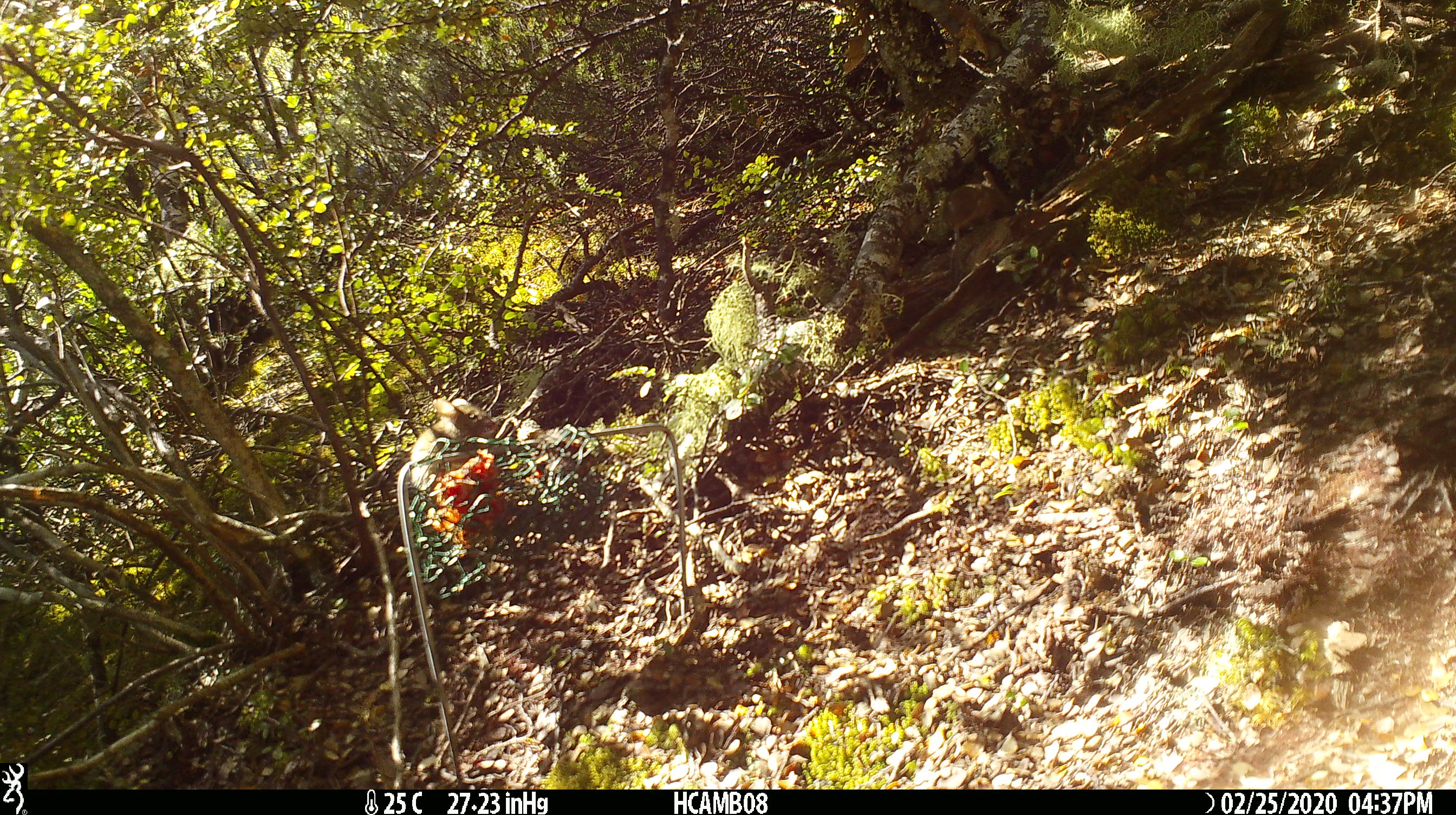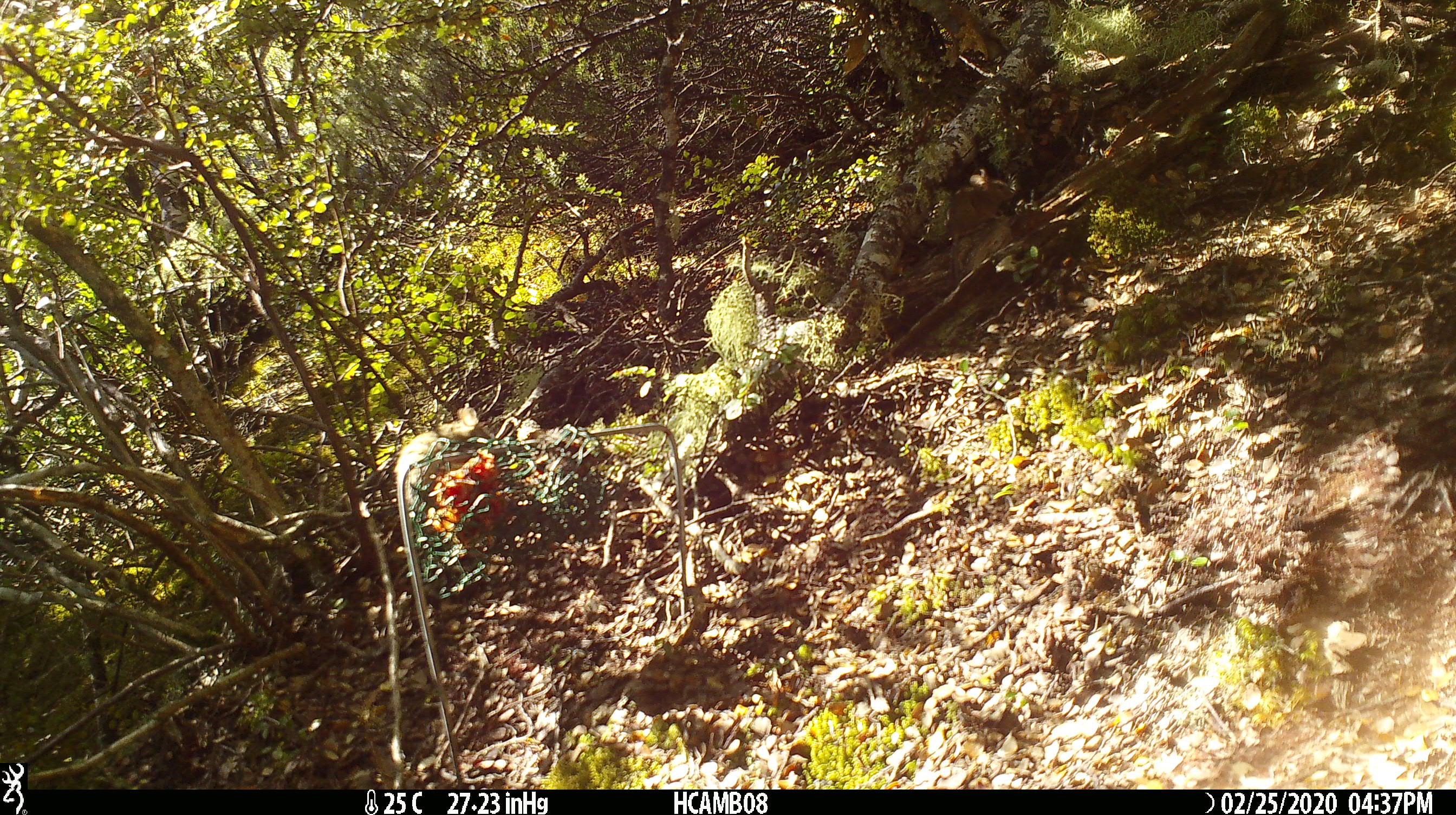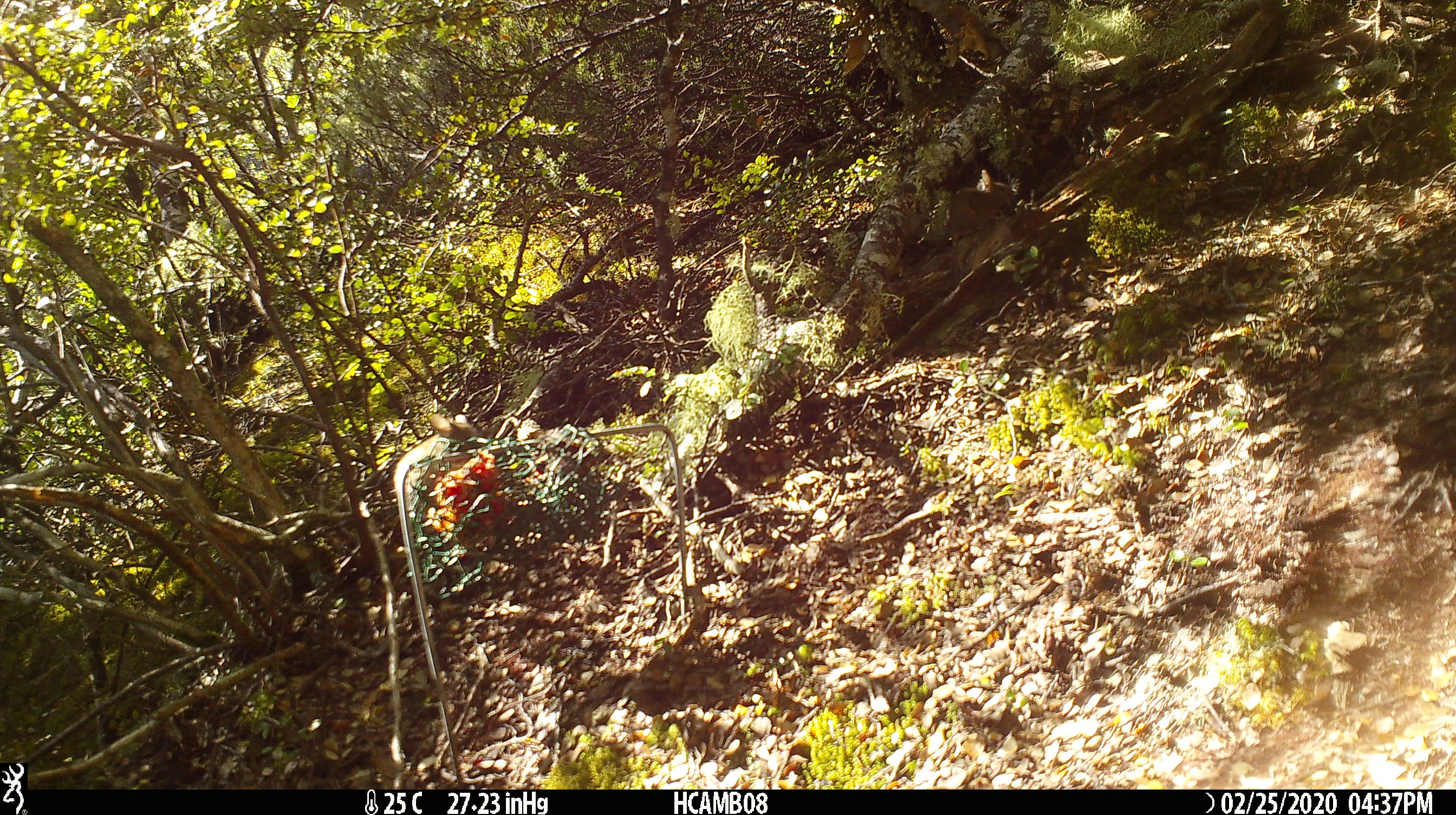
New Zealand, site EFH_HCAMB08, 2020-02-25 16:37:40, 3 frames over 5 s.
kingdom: Animalia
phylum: Chordata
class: Mammalia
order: Rodentia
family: Muridae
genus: Mus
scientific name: Mus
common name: mouse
Mouse (Mus).